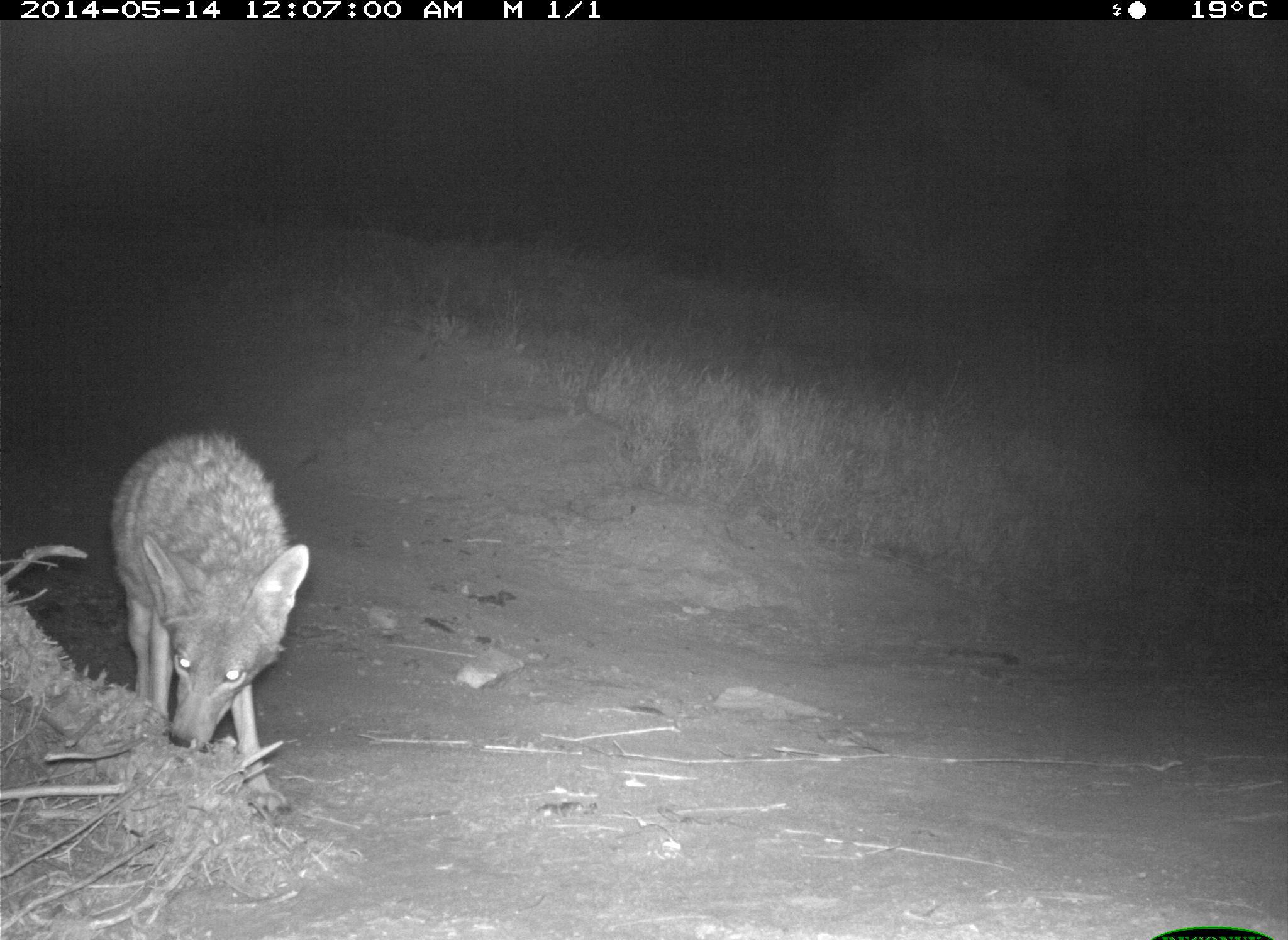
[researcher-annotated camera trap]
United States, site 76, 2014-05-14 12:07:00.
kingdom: Animalia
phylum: Chordata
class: Mammalia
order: Carnivora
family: Canidae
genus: Canis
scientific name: Canis latrans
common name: coyote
Coyote (Canis latrans).